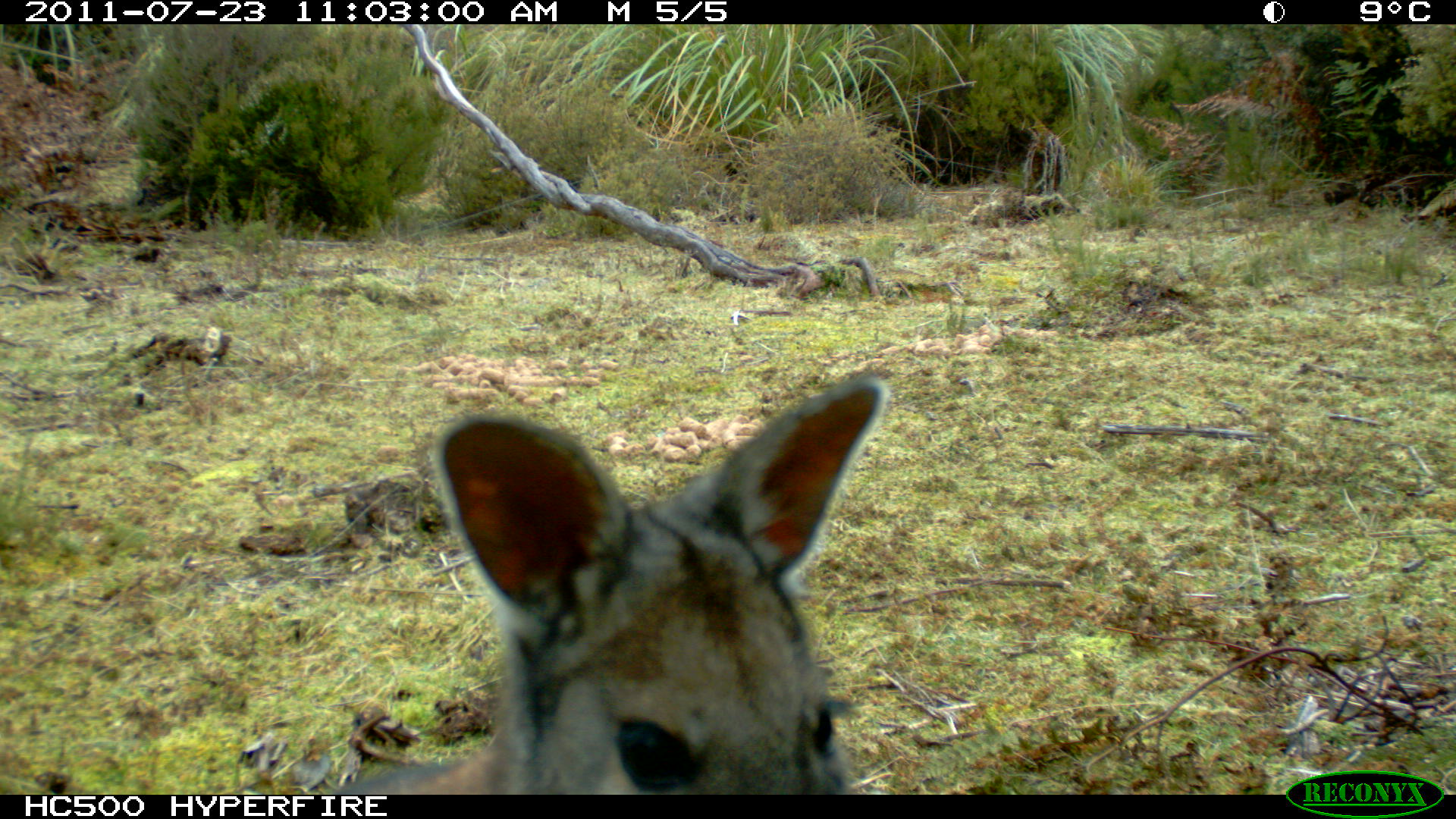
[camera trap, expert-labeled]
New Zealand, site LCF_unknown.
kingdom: Animalia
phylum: Chordata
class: Mammalia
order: Diprotodontia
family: Macropodidae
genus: Notamacropus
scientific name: Notamacropus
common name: wallaby